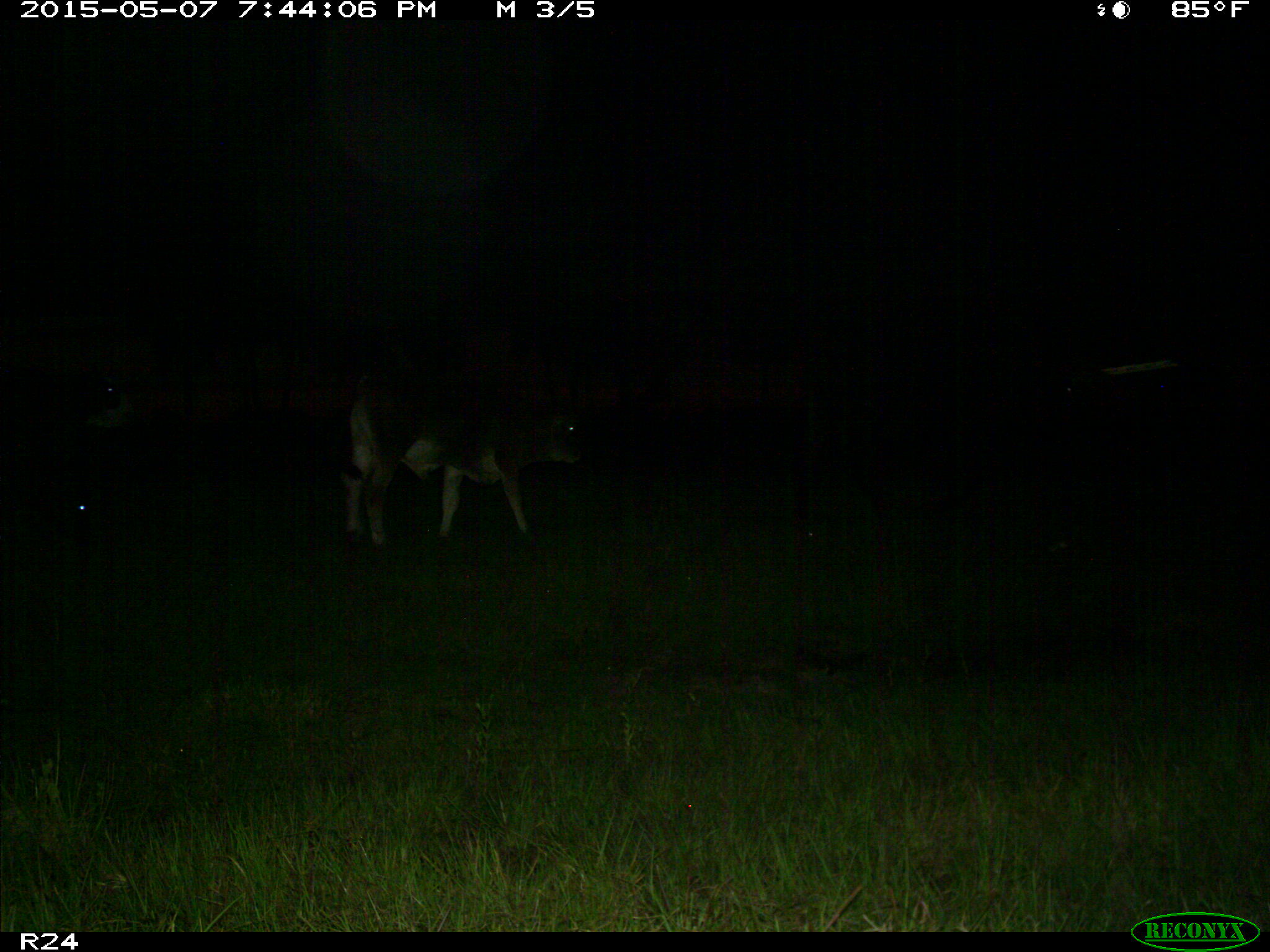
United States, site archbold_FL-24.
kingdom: Animalia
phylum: Chordata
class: Mammalia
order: Artiodactyla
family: Bovidae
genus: Bos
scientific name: Bos taurus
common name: domestic cow